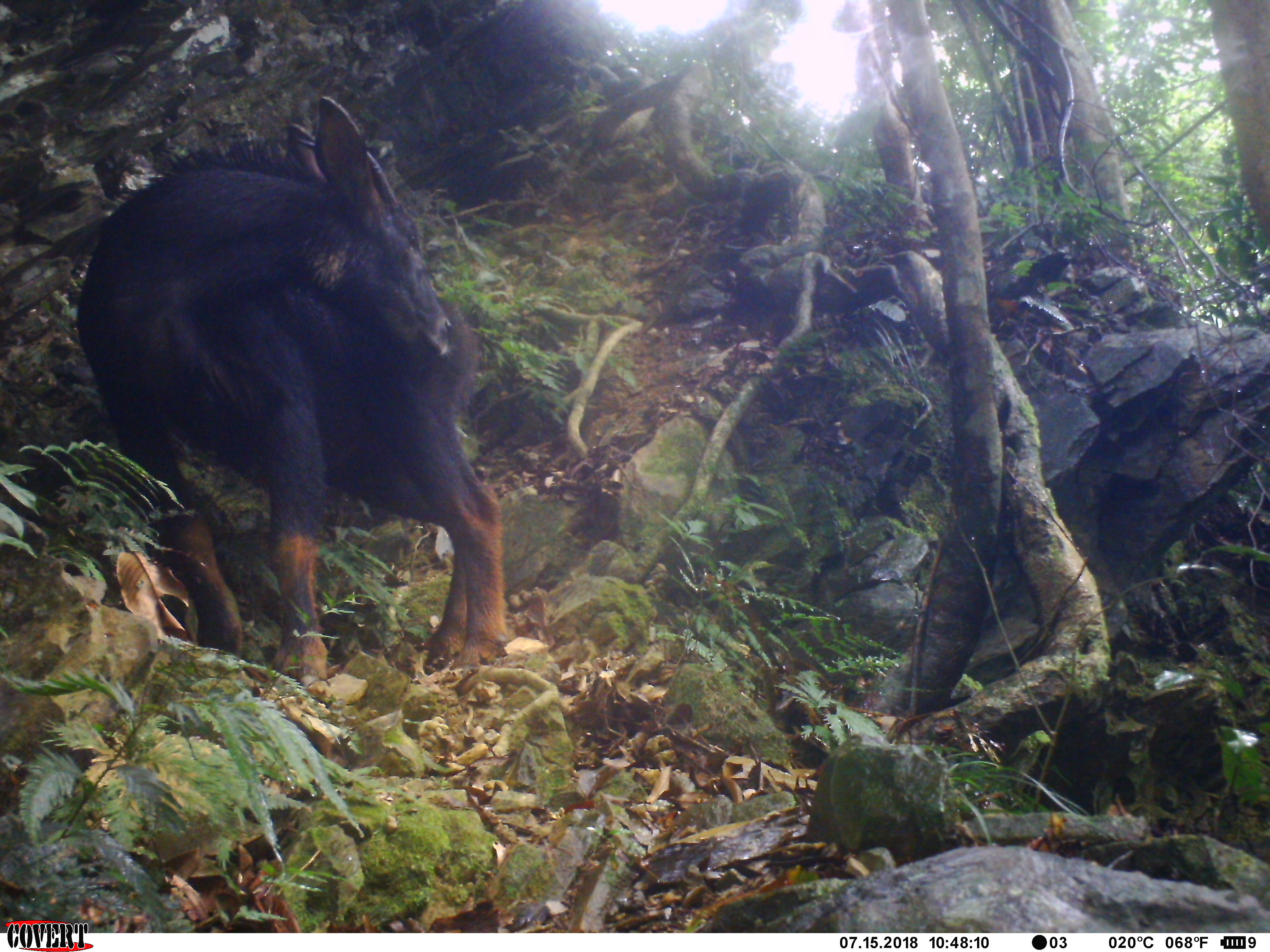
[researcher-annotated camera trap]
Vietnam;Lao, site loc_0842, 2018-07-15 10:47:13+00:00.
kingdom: Animalia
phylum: Chordata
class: Mammalia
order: Artiodactyla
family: Bovidae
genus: Capricornis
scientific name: Capricornis sumatraensis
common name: chinese serow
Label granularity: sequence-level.